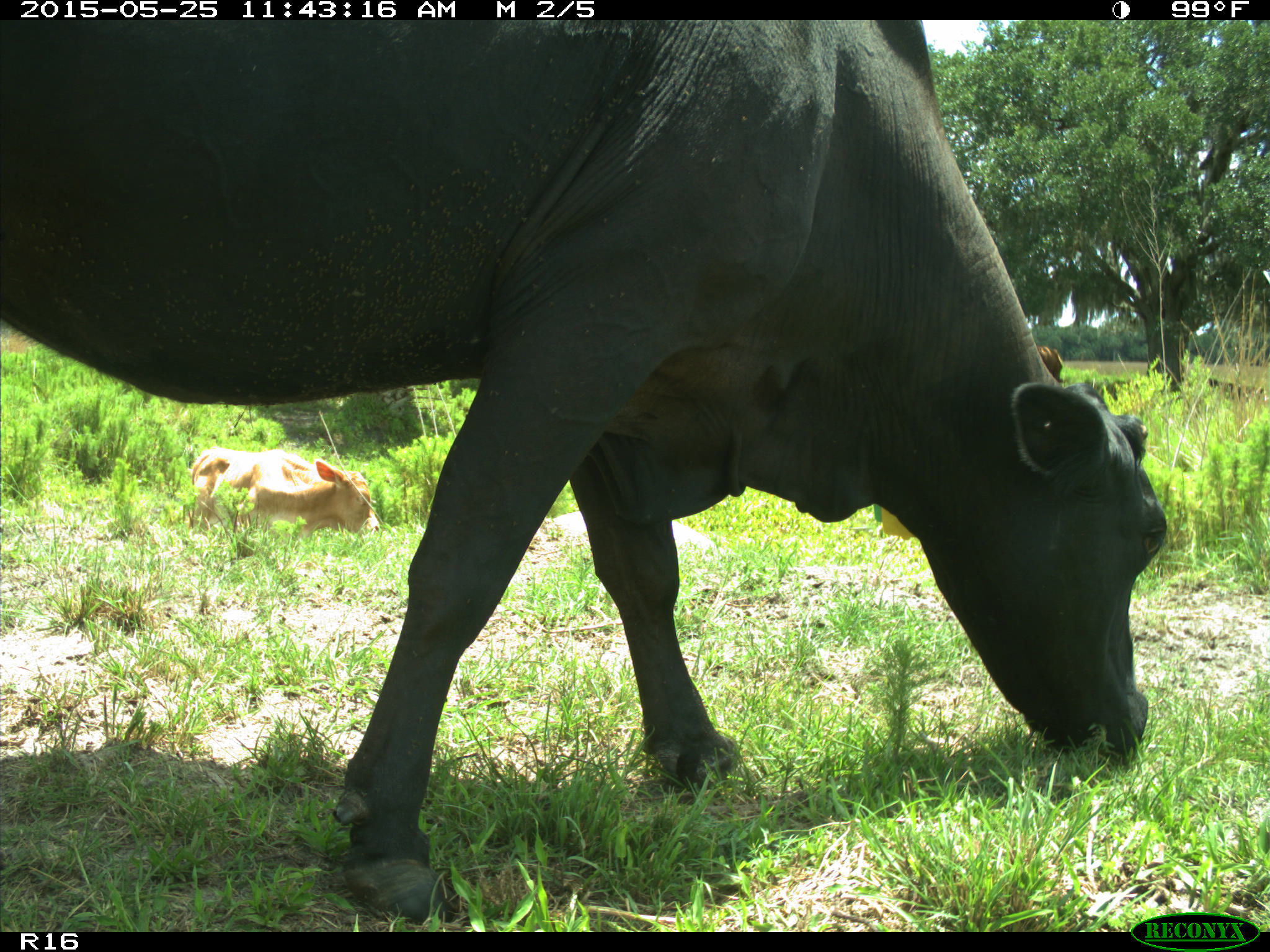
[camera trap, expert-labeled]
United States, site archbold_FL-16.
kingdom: Animalia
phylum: Chordata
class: Mammalia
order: Artiodactyla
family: Bovidae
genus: Bos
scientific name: Bos taurus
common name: domestic cow